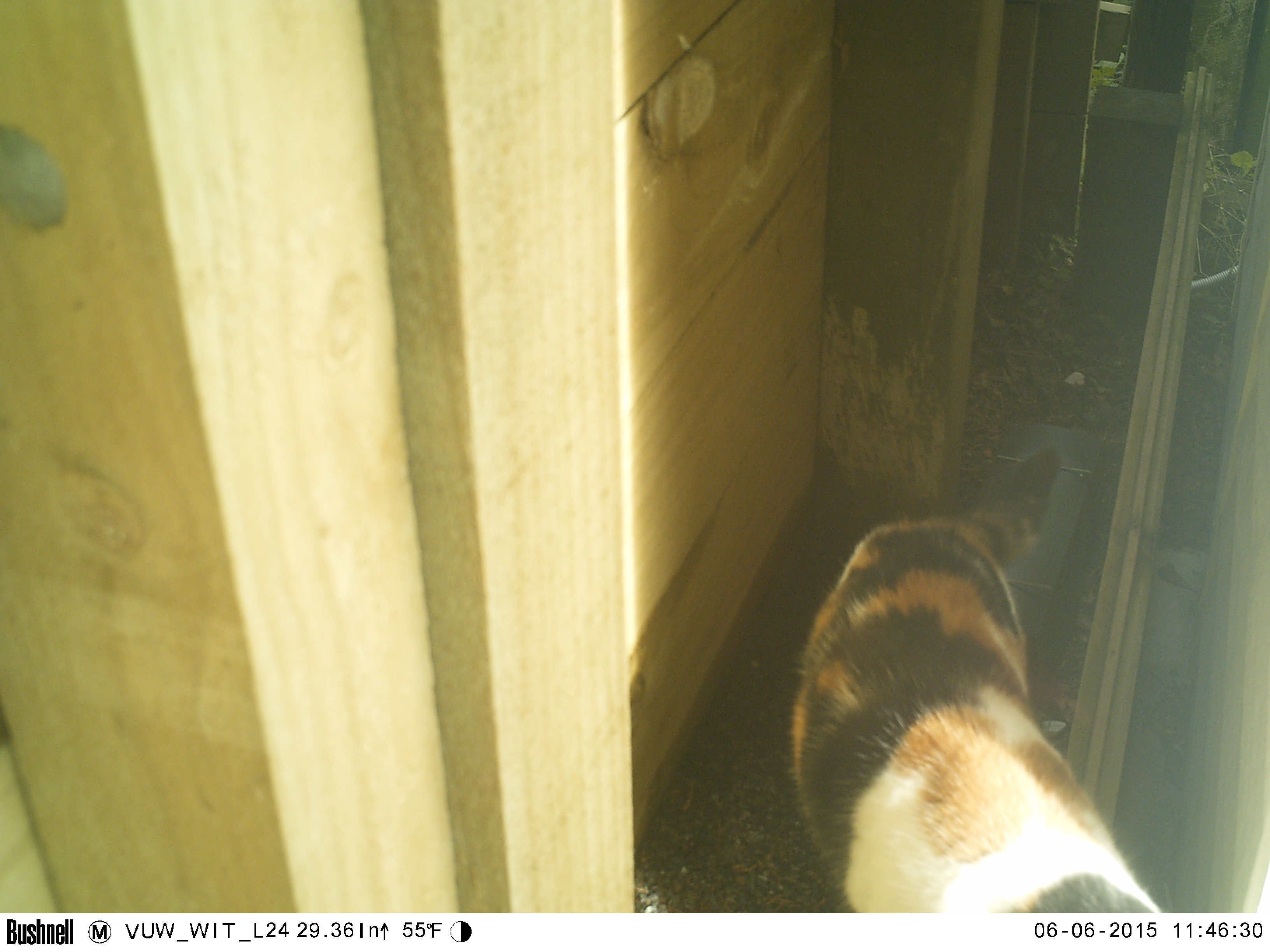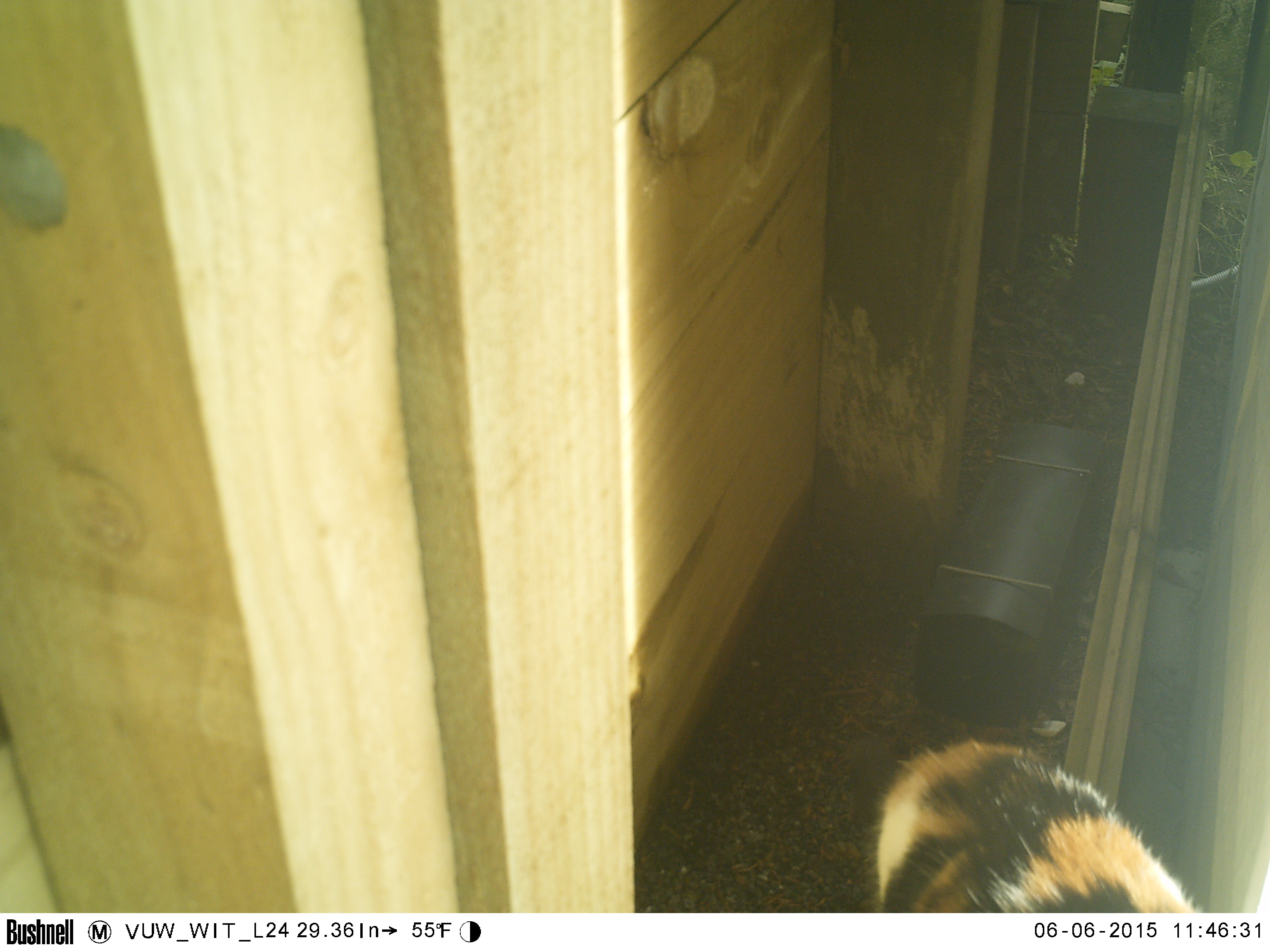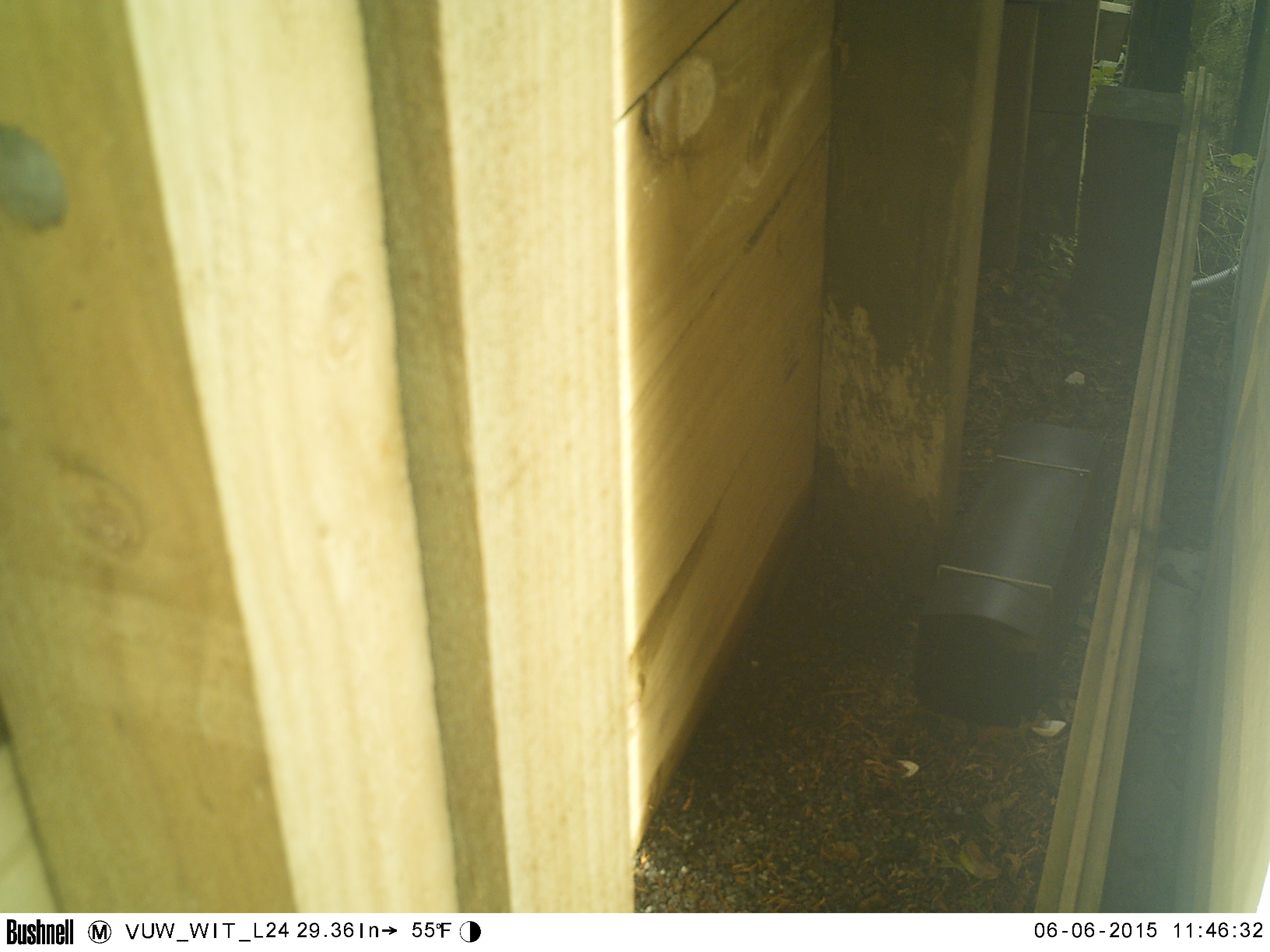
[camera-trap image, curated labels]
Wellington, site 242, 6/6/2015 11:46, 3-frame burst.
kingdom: Animalia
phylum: Chordata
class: Mammalia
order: Carnivora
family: Felidae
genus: Felis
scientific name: Felis catus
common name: cat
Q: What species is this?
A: Cat (Felis catus).